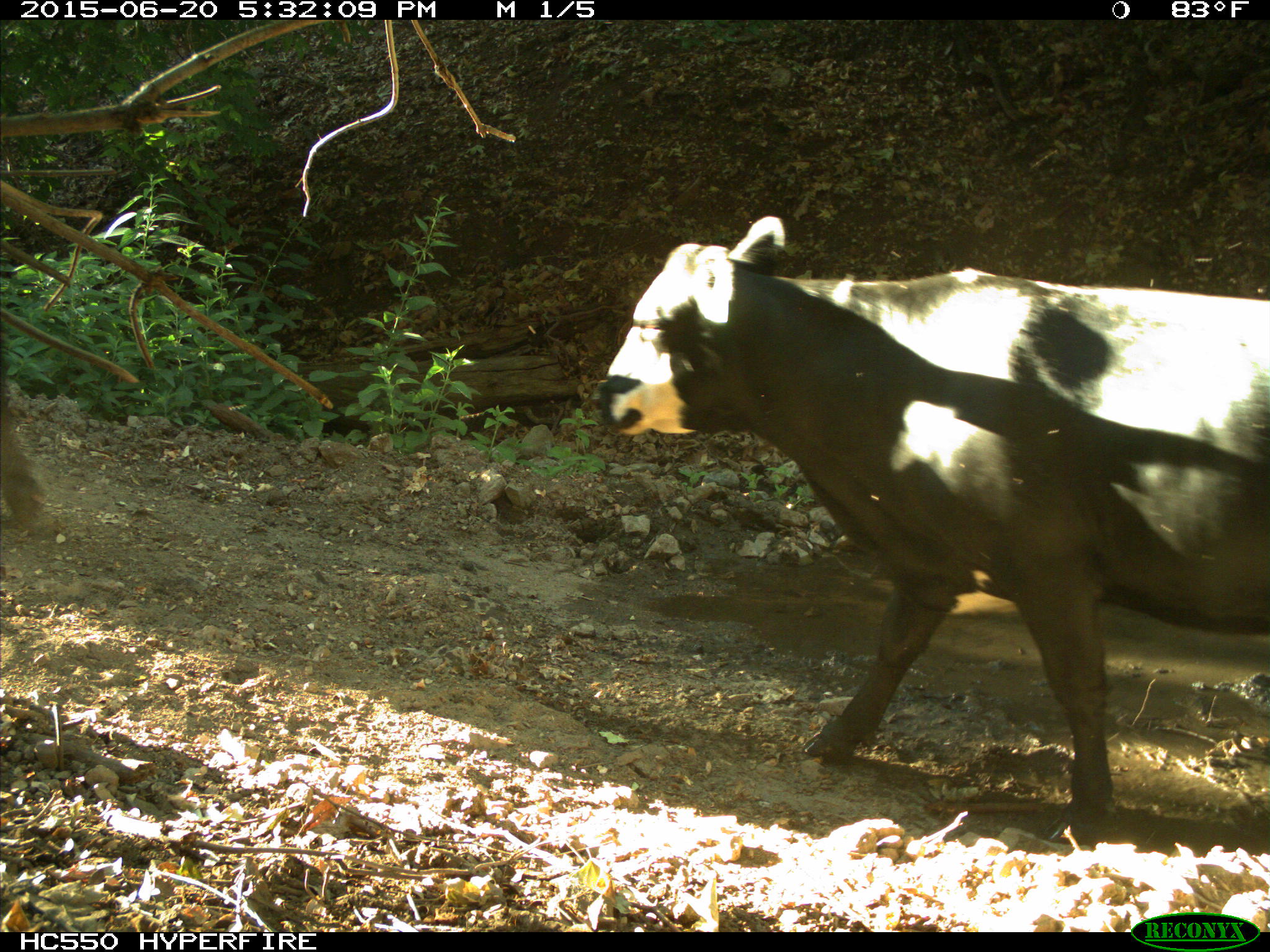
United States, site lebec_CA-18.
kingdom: Animalia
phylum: Chordata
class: Mammalia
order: Artiodactyla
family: Bovidae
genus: Bos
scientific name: Bos taurus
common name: domestic cow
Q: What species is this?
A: Bos taurus (domestic cow).